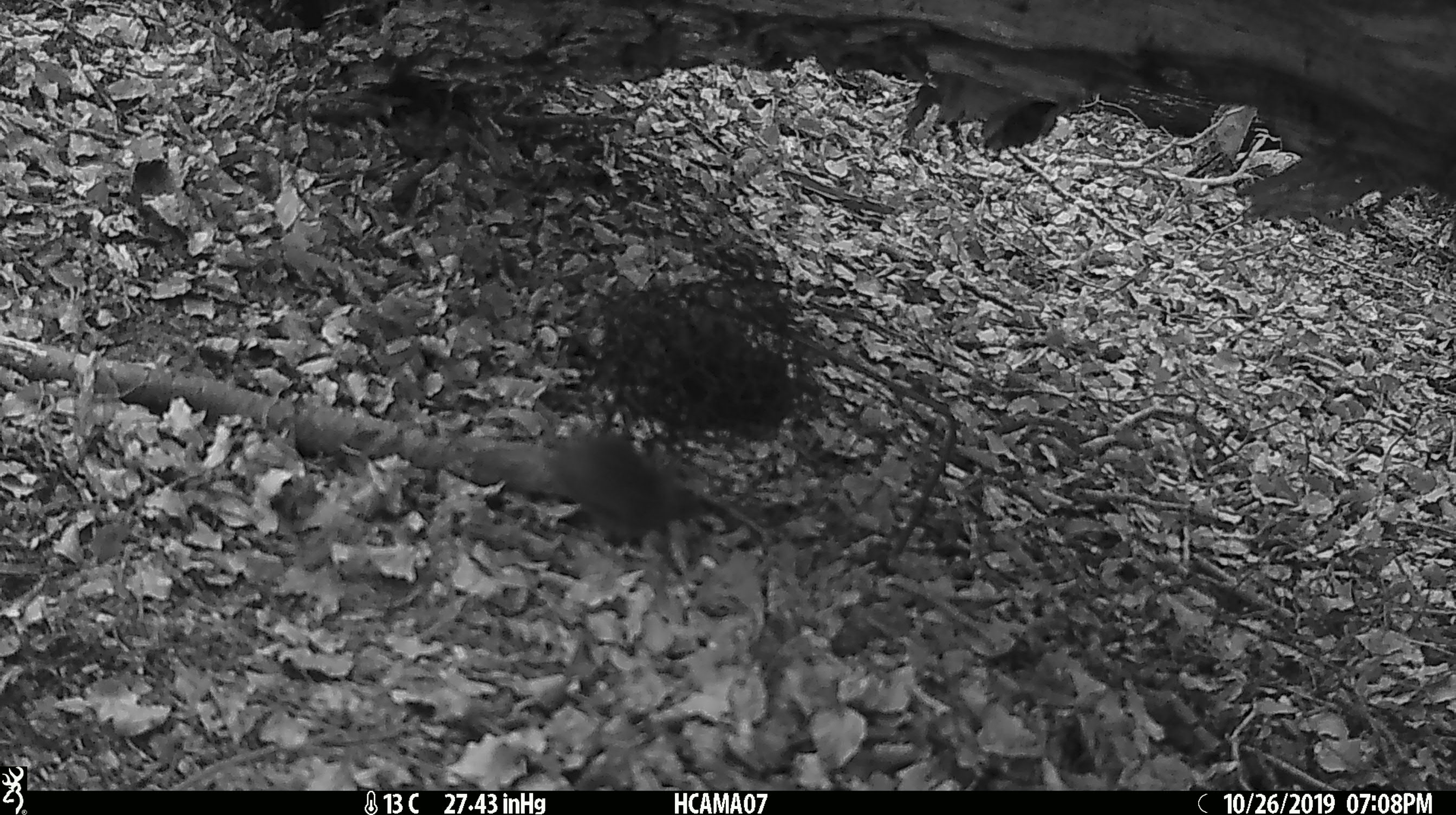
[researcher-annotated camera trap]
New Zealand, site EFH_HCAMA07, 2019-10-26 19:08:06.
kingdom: Animalia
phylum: Chordata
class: Mammalia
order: Rodentia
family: Muridae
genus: Mus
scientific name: Mus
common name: mouse